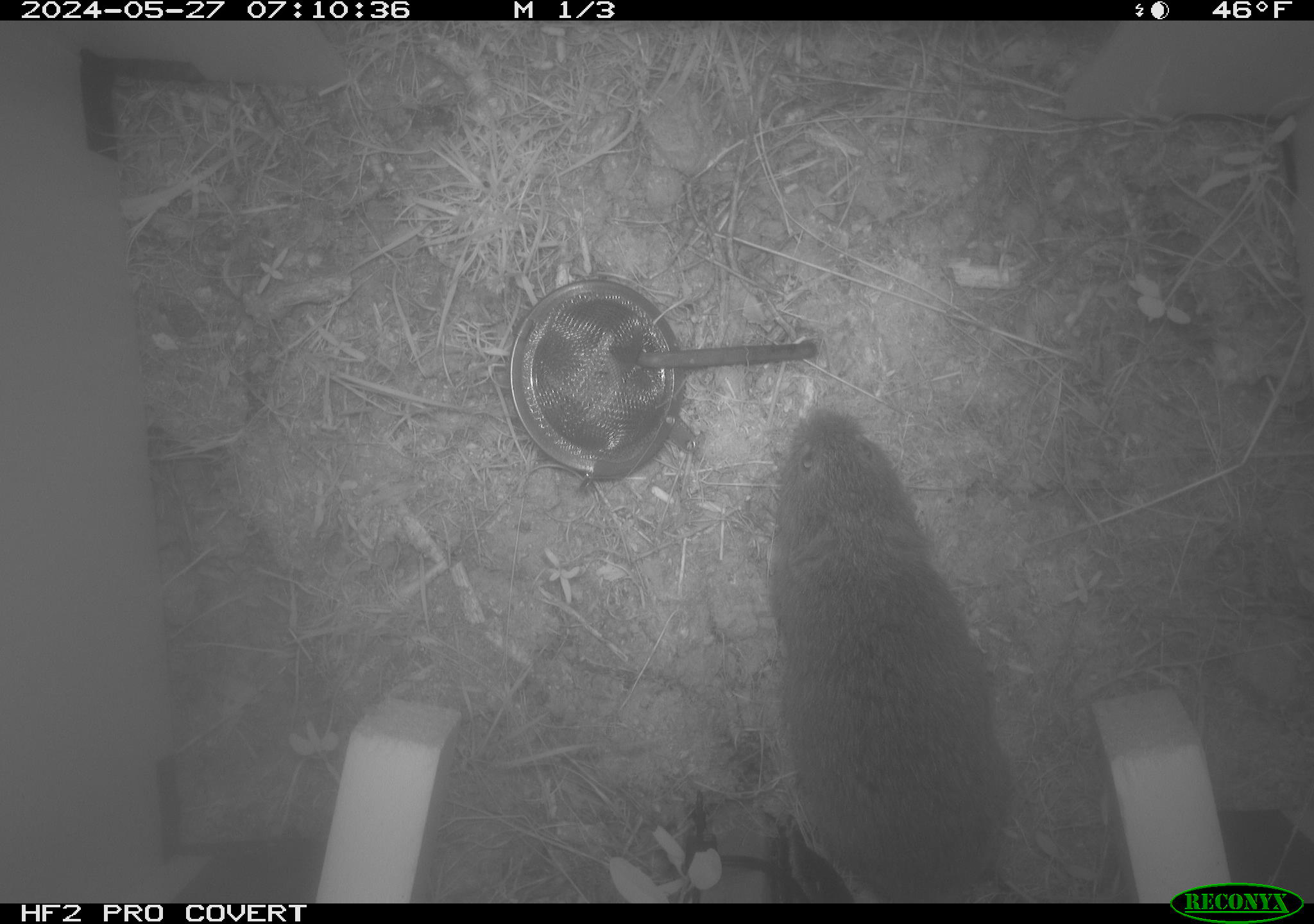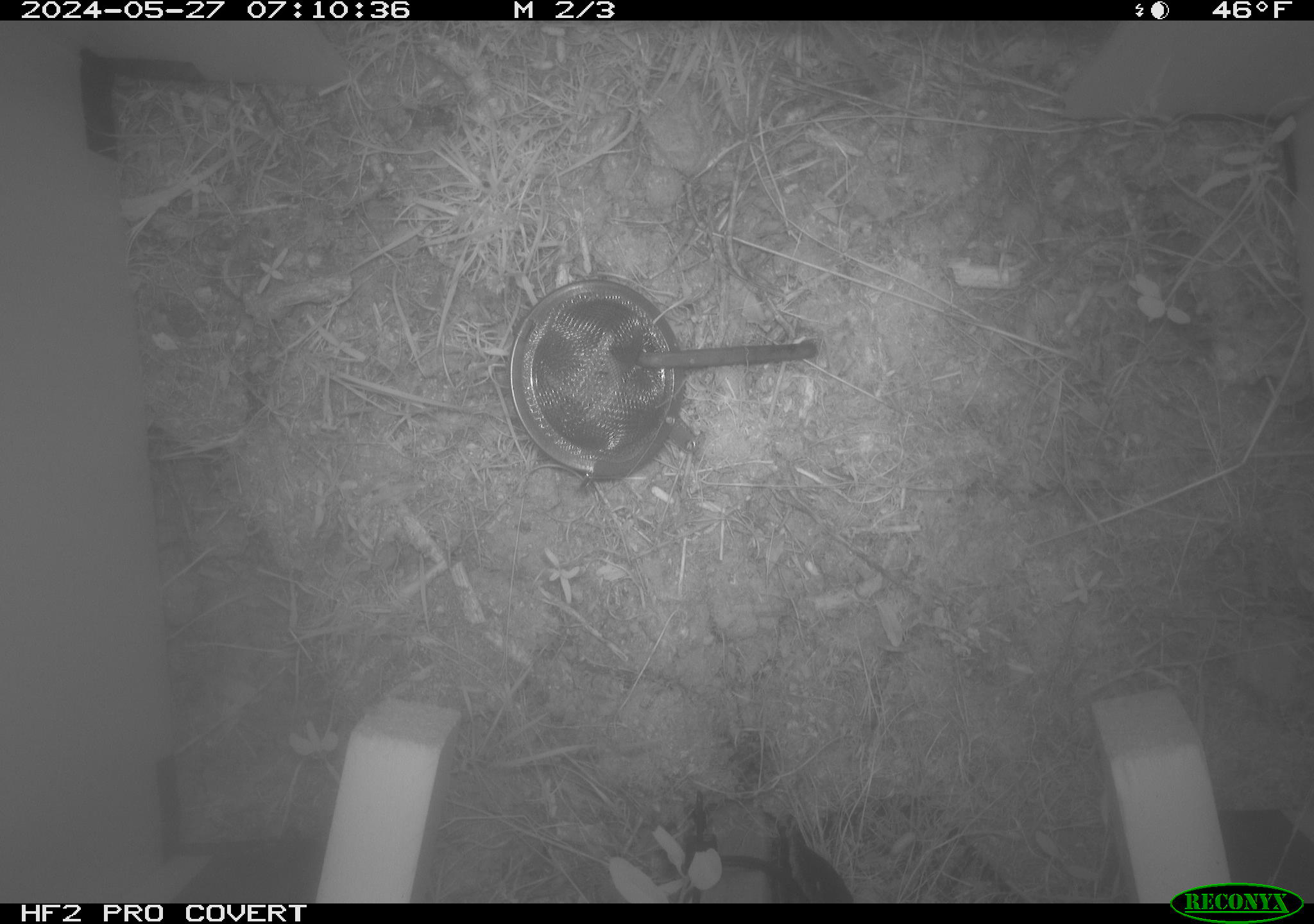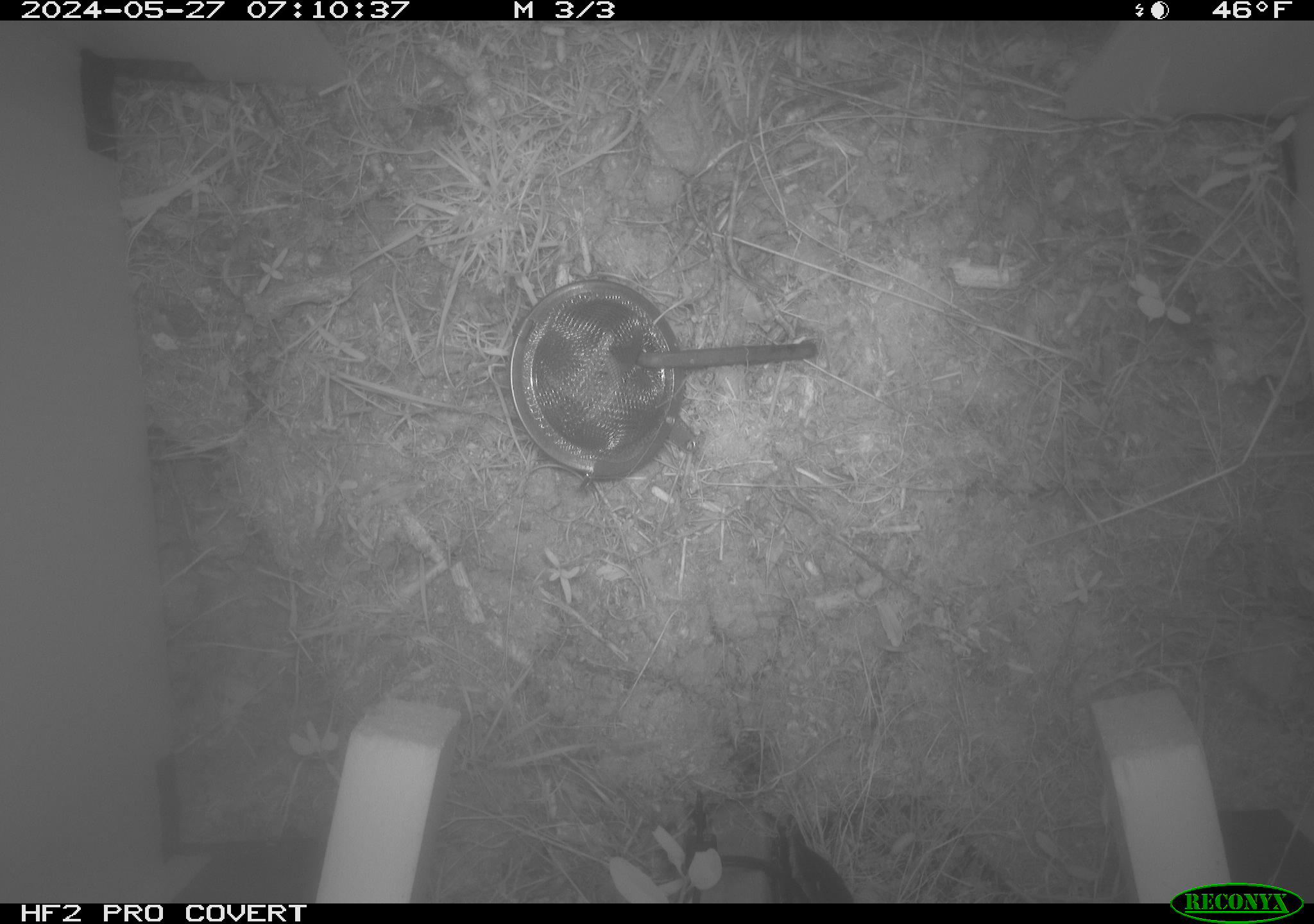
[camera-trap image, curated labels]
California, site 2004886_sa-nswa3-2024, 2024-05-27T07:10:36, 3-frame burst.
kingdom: Animalia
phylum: Chordata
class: Mammalia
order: Rodentia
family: Cricetidae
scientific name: Arvicolinae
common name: voles, lemmings, and muskrats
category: arvicolinae subfamily